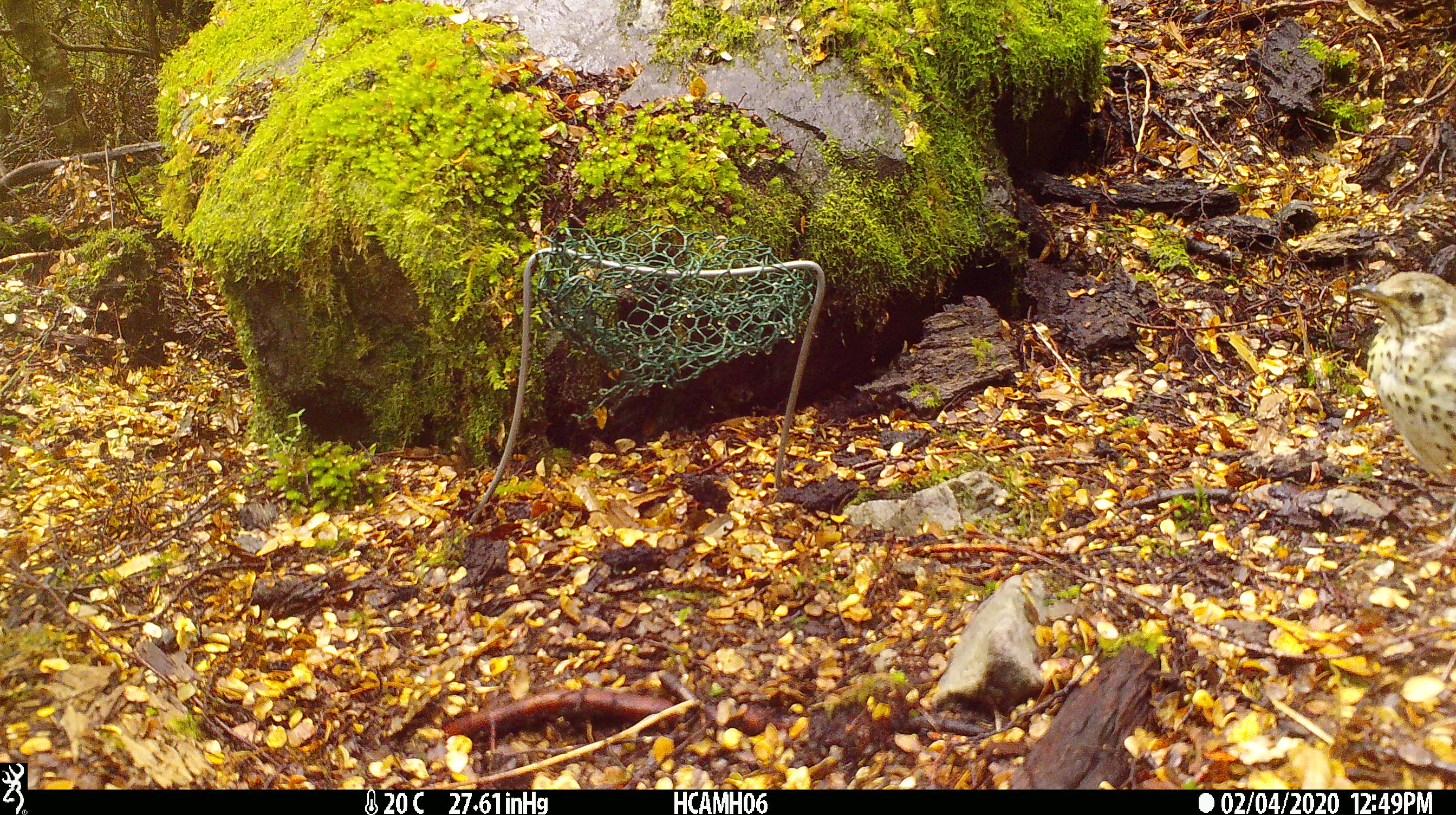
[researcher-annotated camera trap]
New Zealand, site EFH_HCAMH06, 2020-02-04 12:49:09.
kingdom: Animalia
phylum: Chordata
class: Aves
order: Passeriformes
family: Turdidae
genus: Turdus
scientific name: Turdus philomelos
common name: song thrush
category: thrush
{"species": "thrush (song thrush) (Turdus philomelos)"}